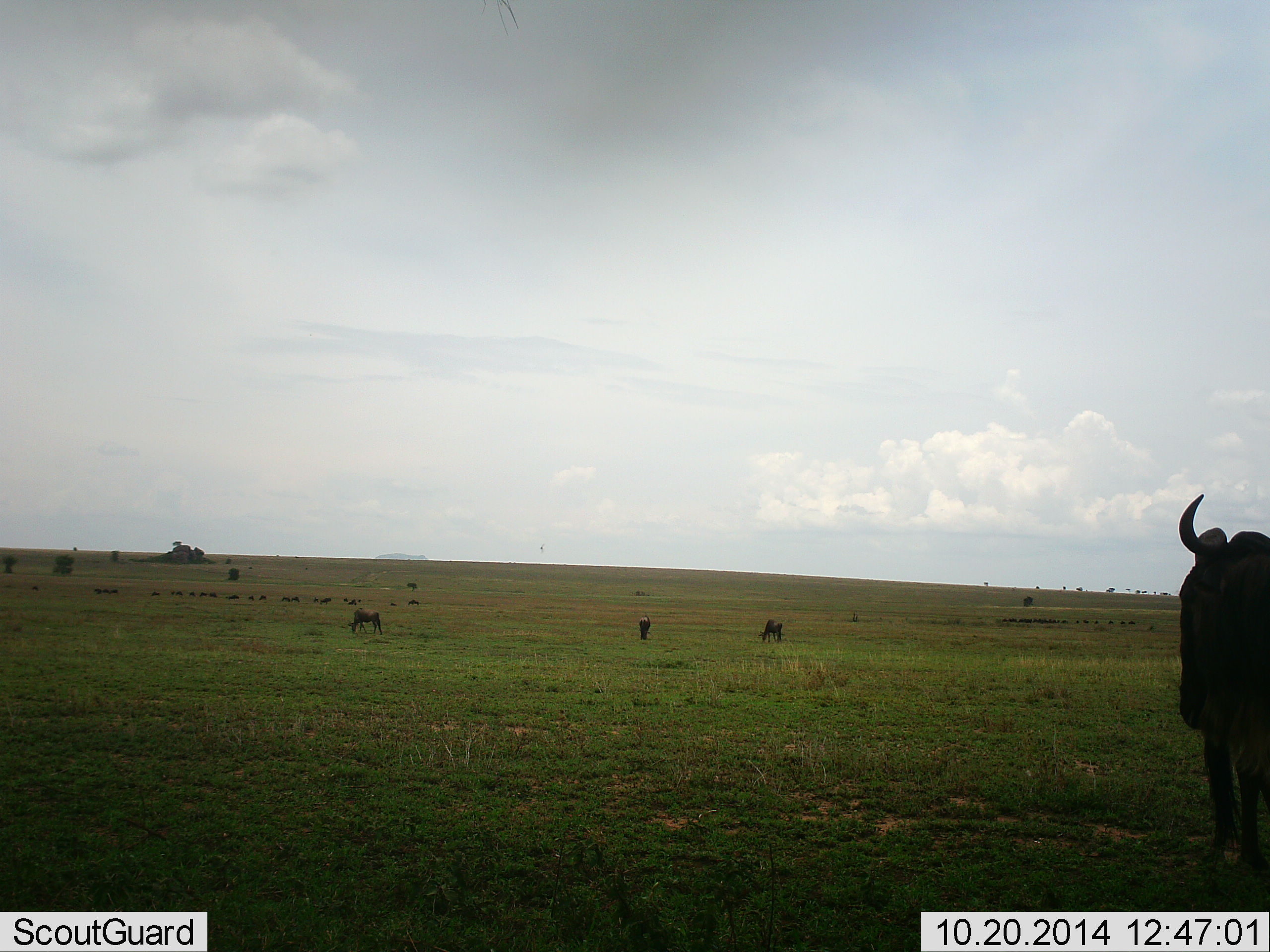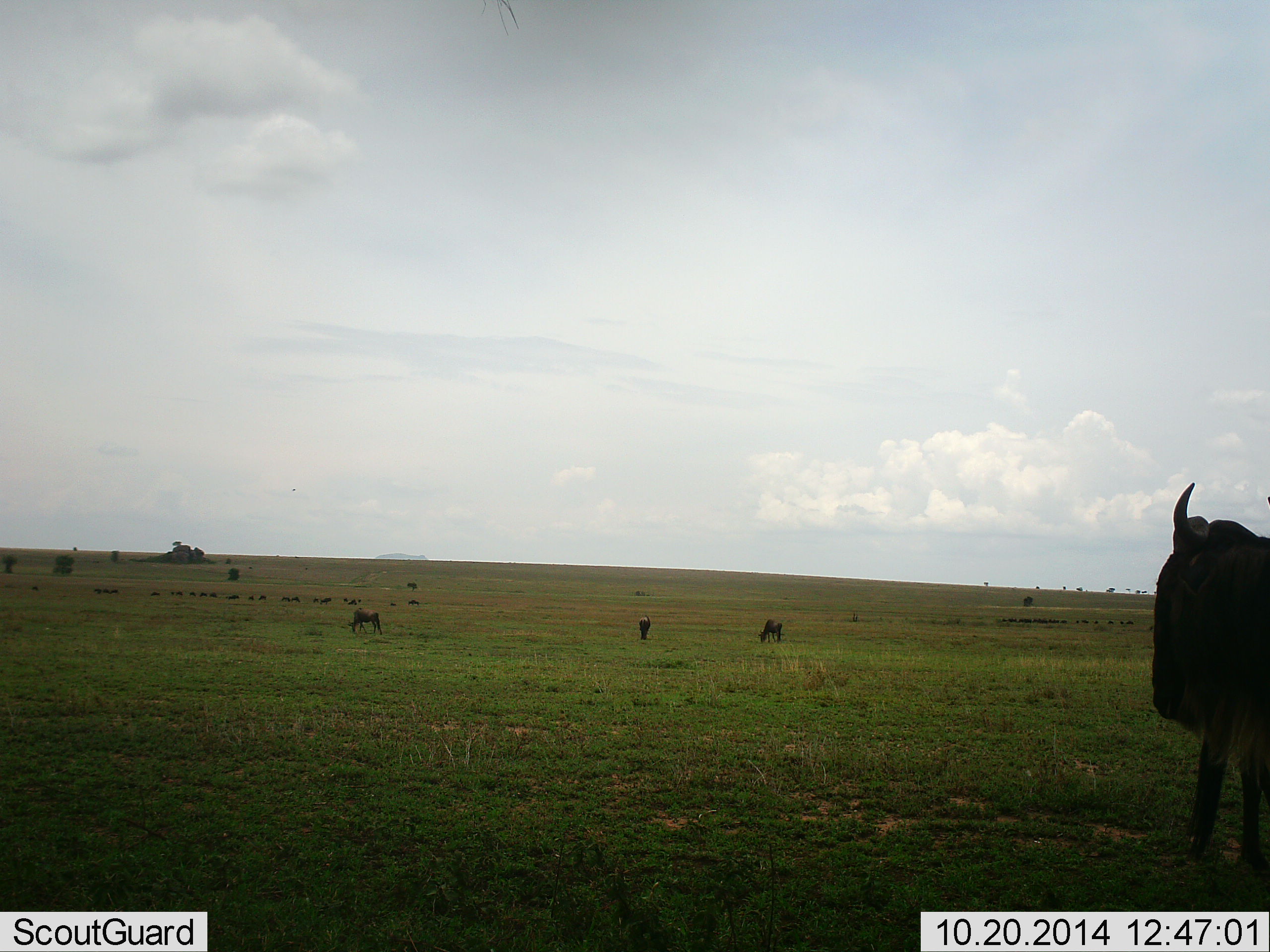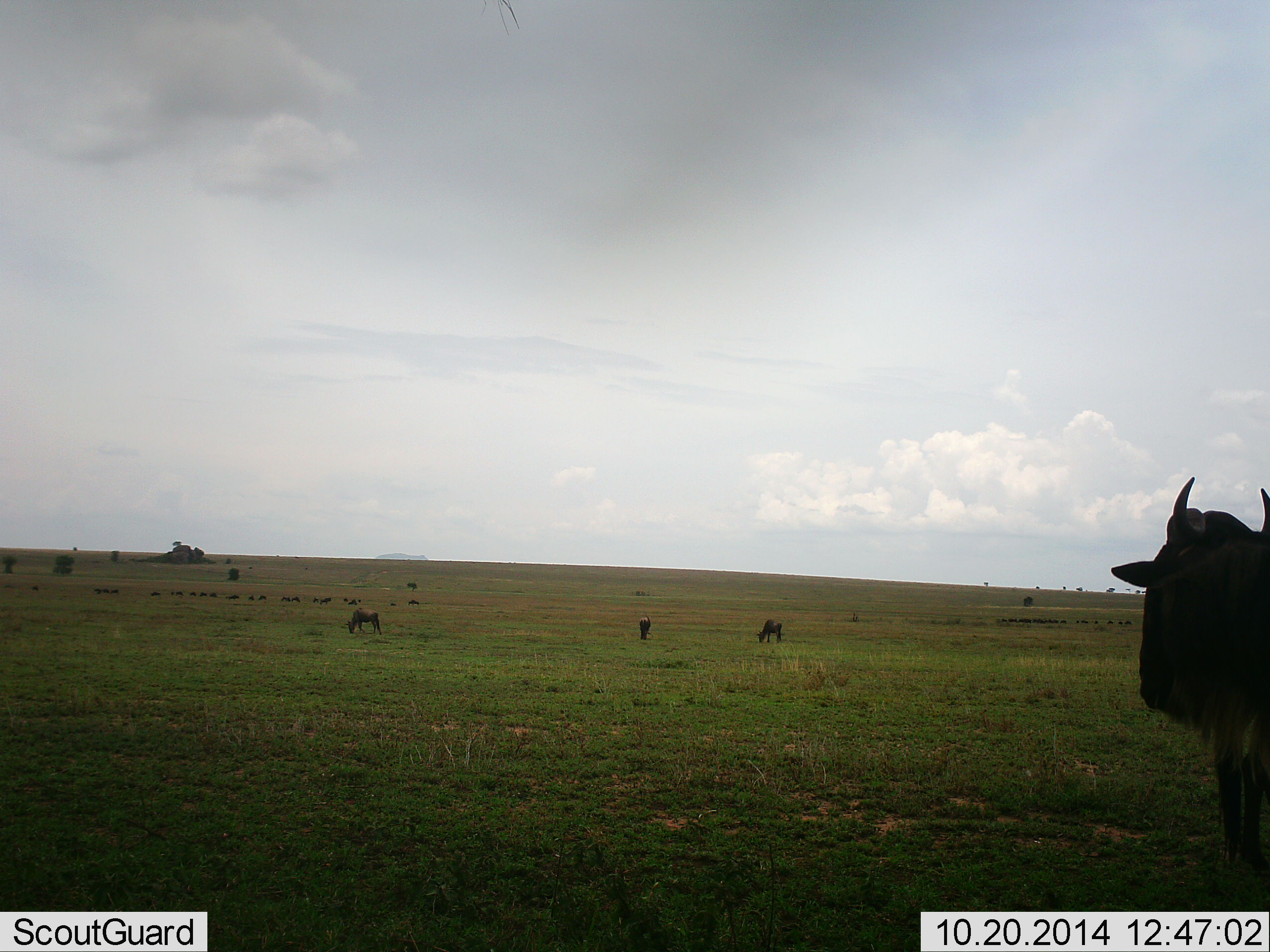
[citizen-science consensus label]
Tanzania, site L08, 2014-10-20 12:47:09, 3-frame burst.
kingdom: Animalia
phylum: Chordata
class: Mammalia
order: Artiodactyla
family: Bovidae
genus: Connochaetes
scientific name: Connochaetes taurinus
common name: blue wildebeest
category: wildebeest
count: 11-50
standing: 90%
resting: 0%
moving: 40%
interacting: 0%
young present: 0%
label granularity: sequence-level